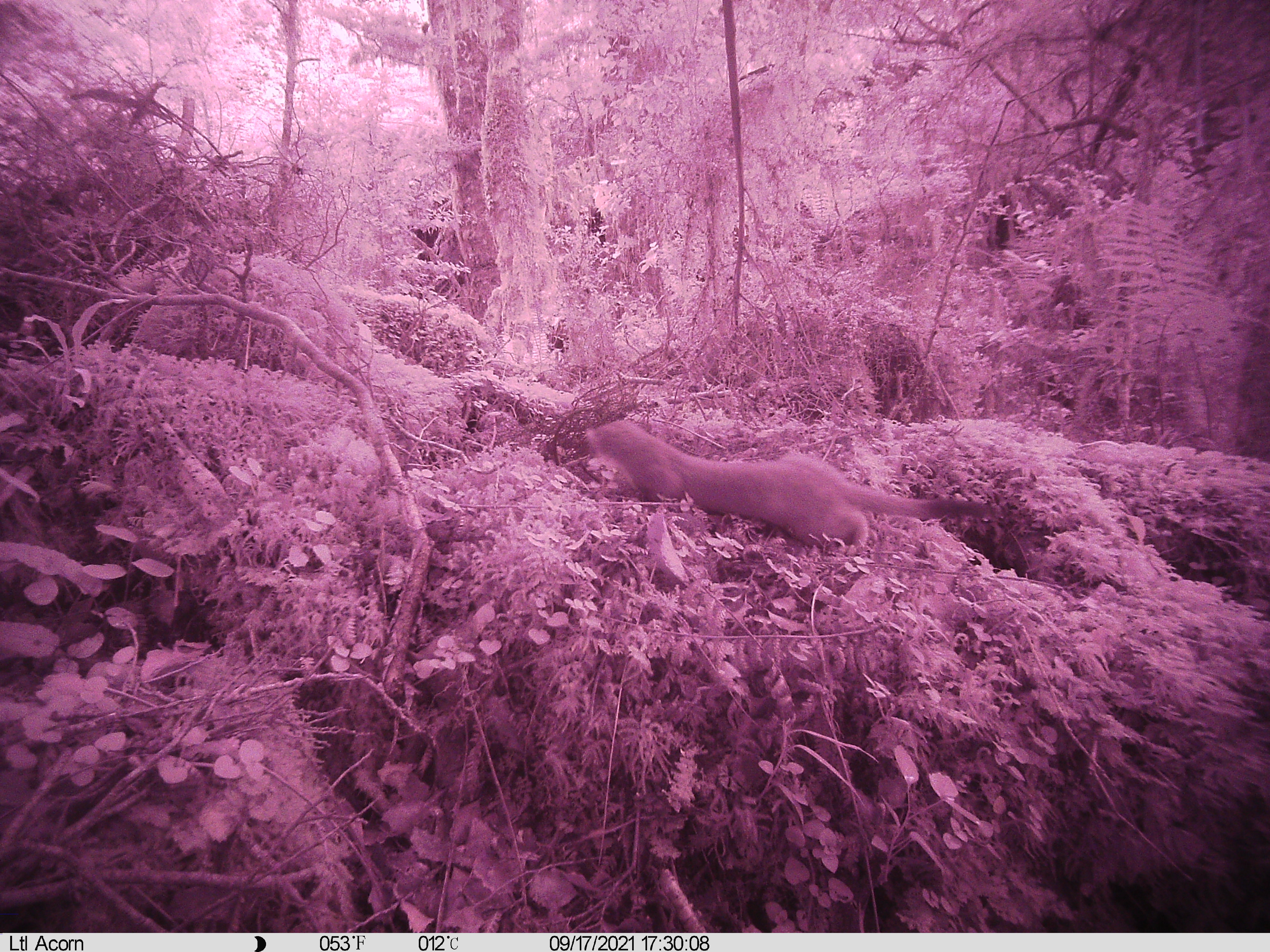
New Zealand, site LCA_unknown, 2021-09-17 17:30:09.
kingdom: Animalia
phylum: Chordata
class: Mammalia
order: Carnivora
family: Mustelidae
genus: Mustela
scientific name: Mustela erminea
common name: stoat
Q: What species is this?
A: Stoat (Mustela erminea).